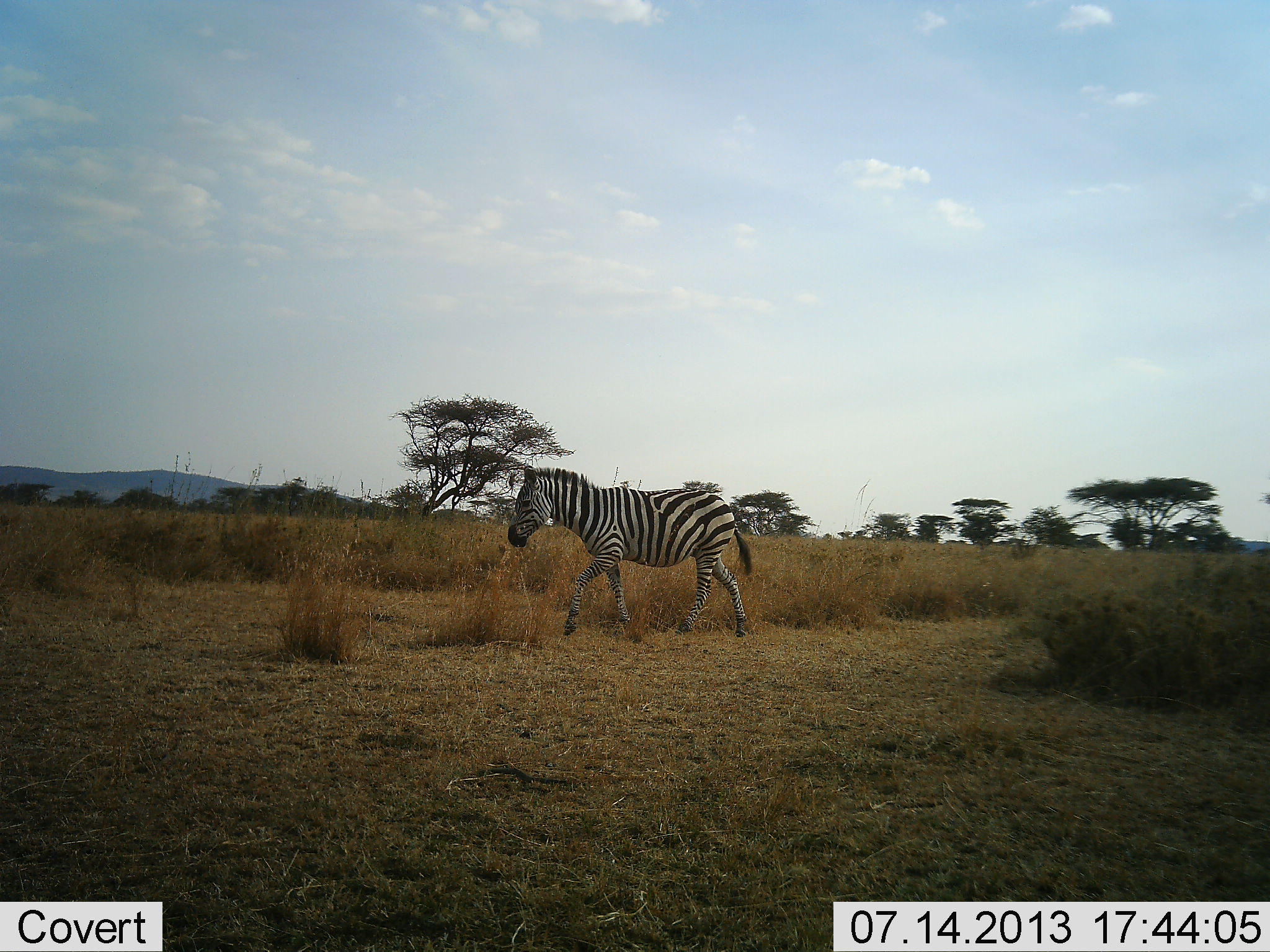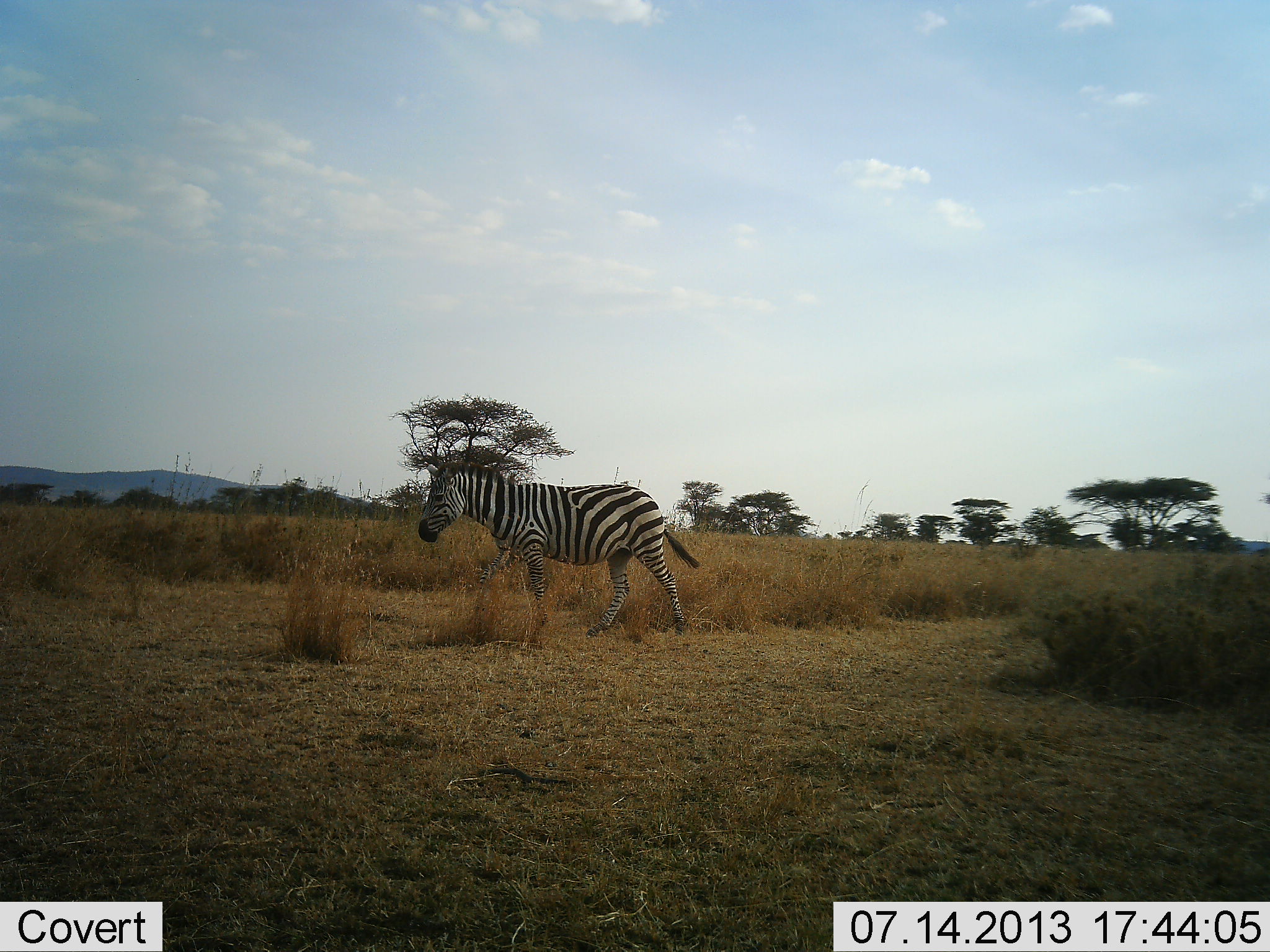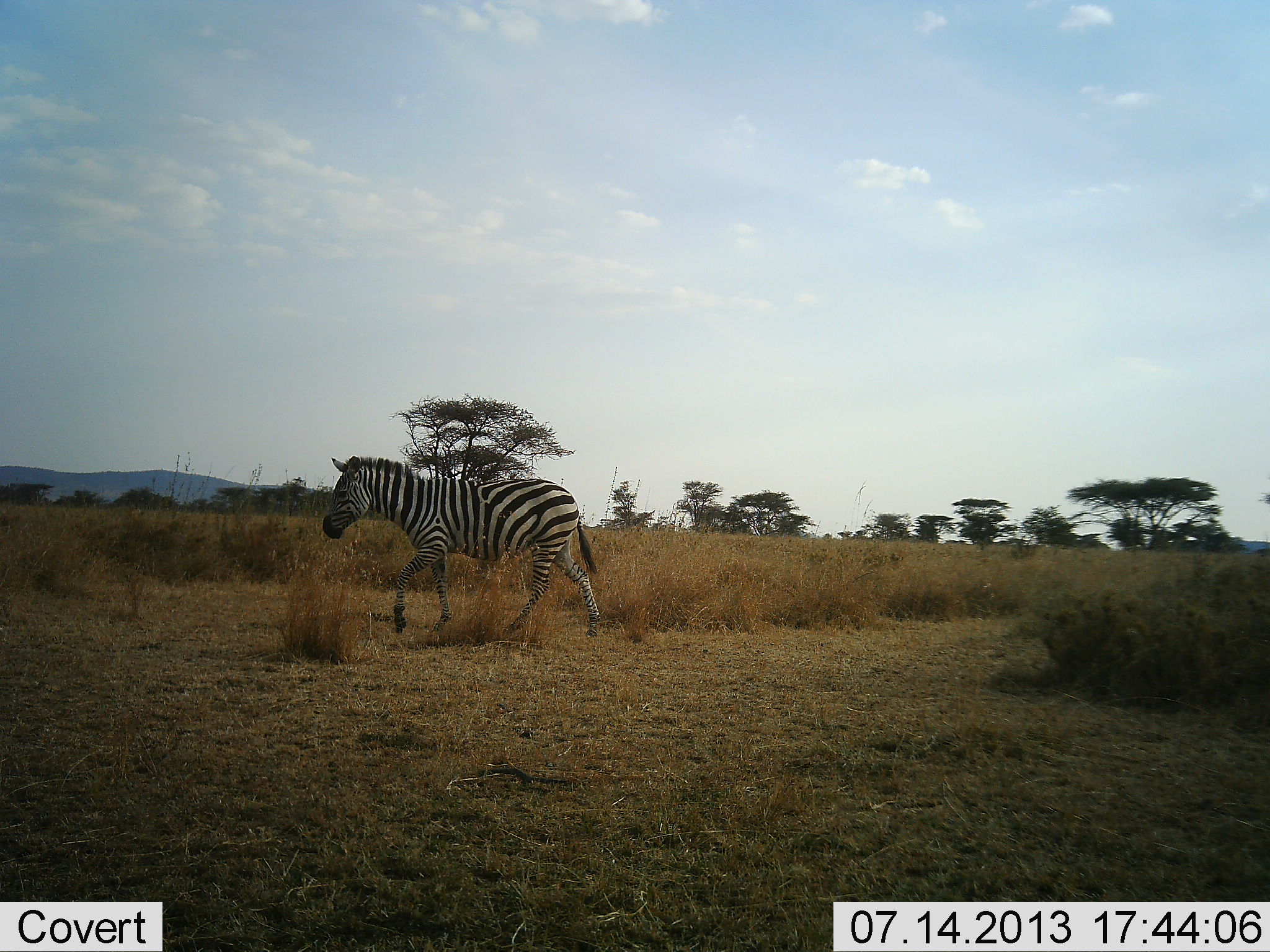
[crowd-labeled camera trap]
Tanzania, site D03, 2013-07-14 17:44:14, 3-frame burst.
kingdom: Animalia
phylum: Chordata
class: Mammalia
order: Perissodactyla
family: Equidae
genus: Equus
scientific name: Equus quagga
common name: plains zebra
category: zebra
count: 1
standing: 4%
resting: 0%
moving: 96%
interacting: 0%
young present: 0%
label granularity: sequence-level